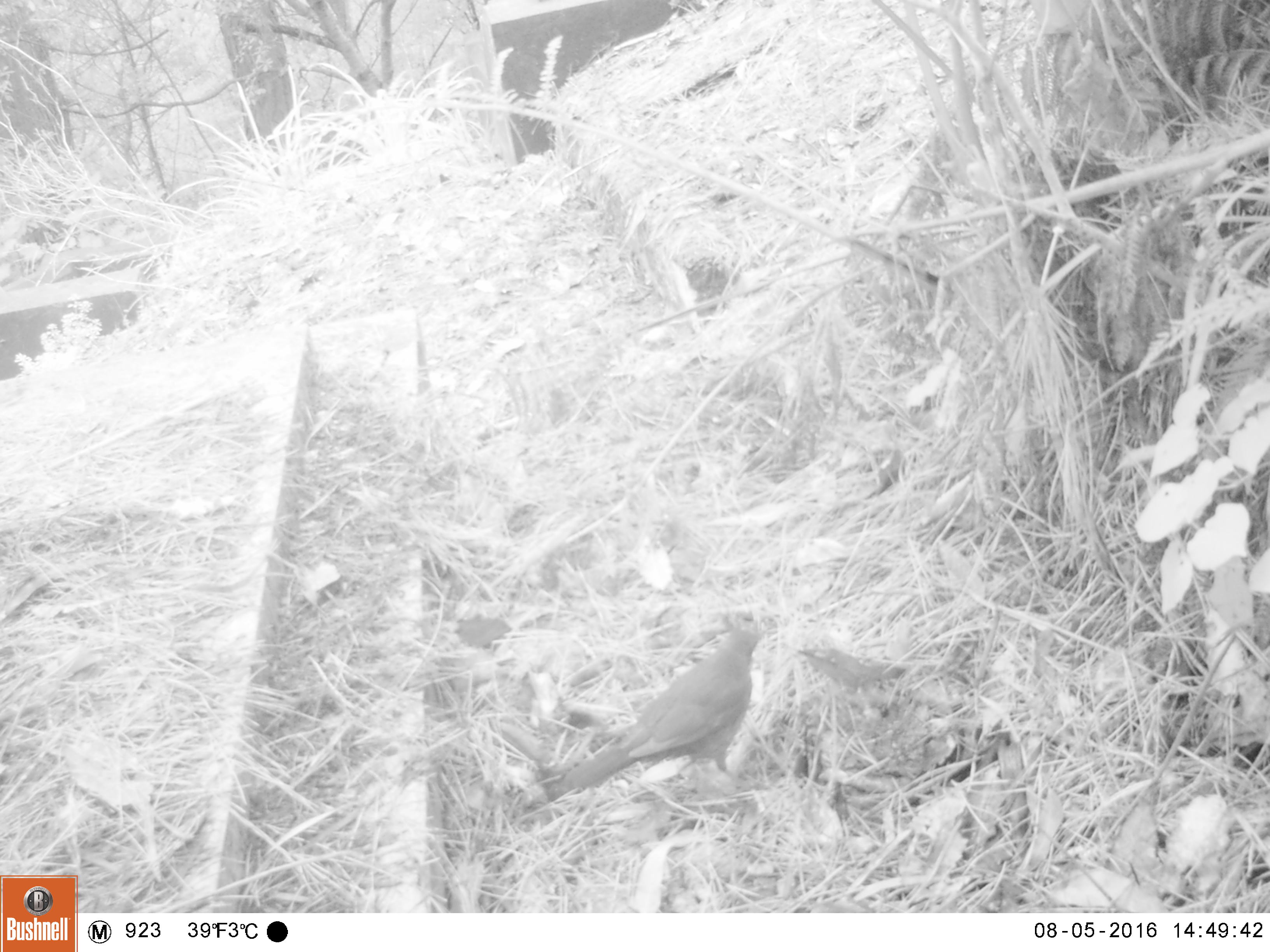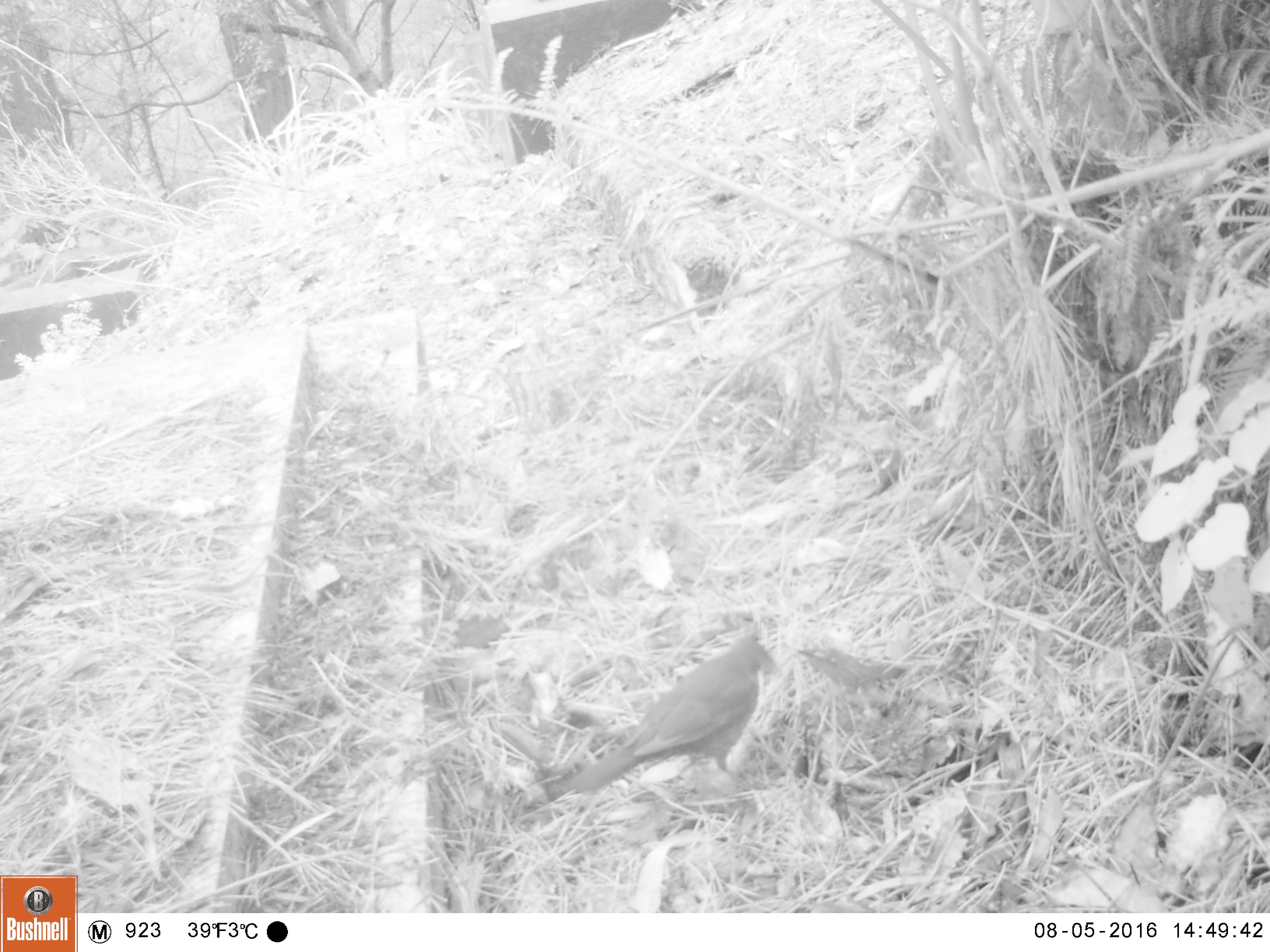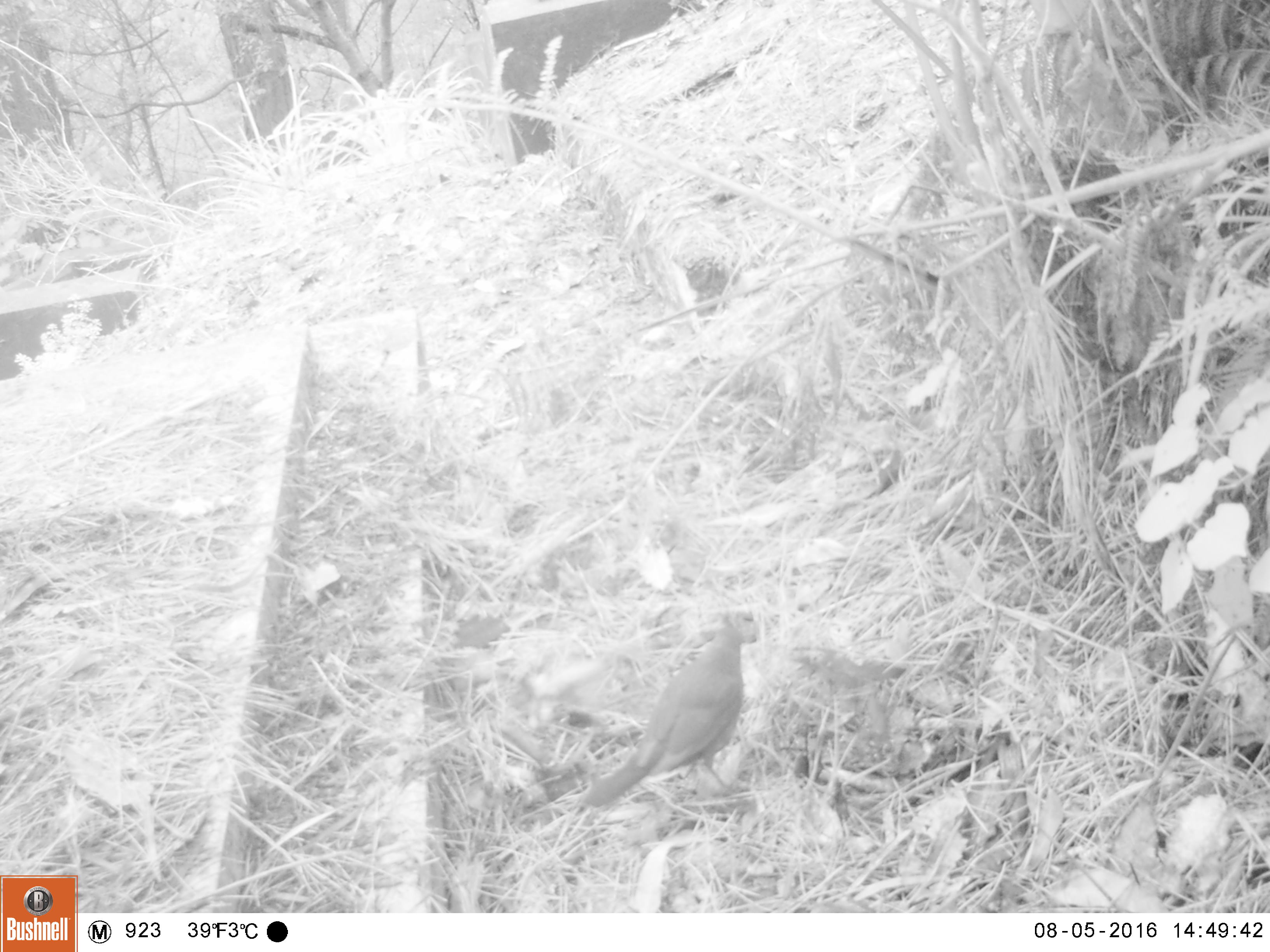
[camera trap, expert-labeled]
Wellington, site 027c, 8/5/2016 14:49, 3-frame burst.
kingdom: Animalia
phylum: Chordata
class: Aves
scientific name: Aves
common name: bird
Bird (Aves).